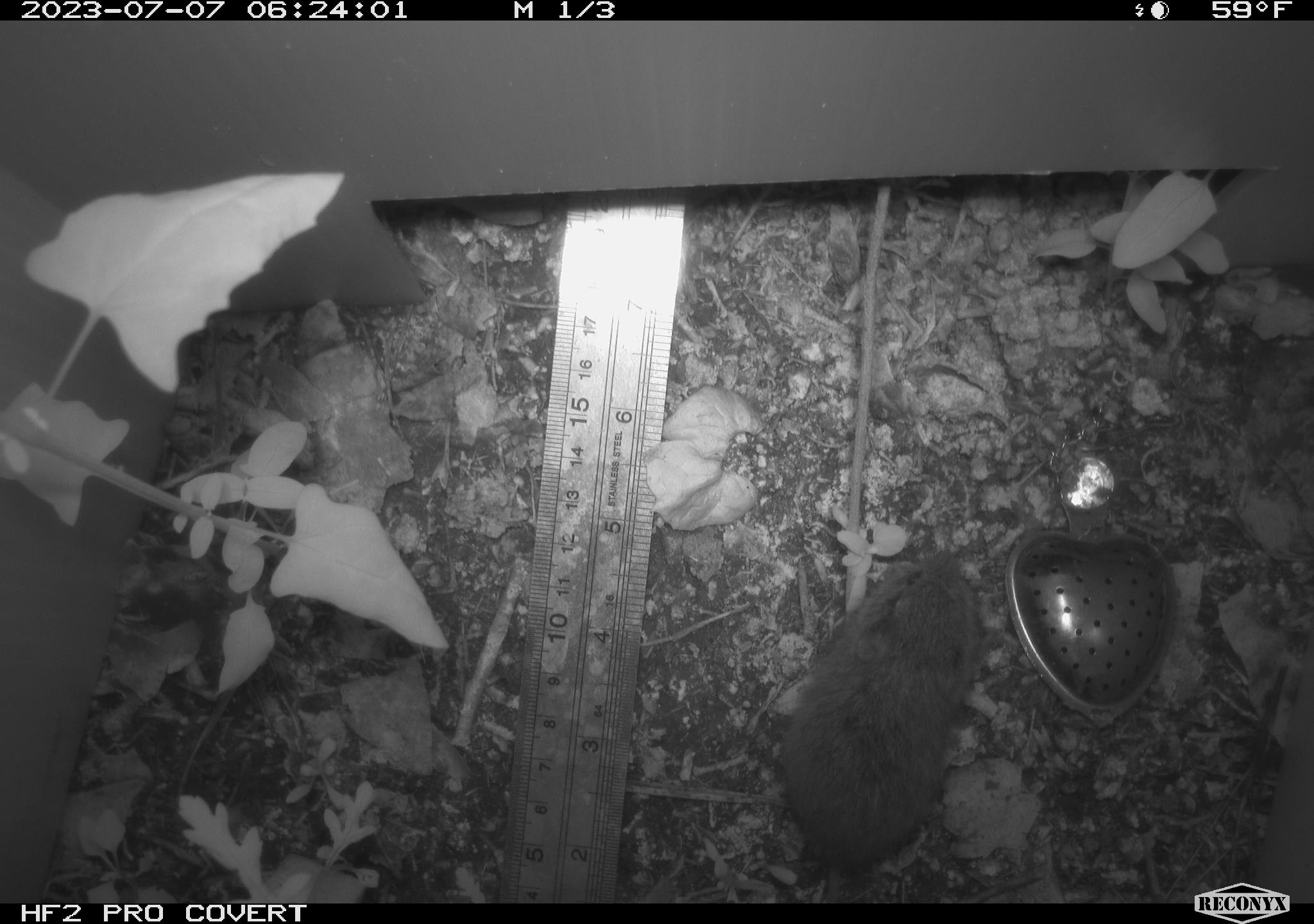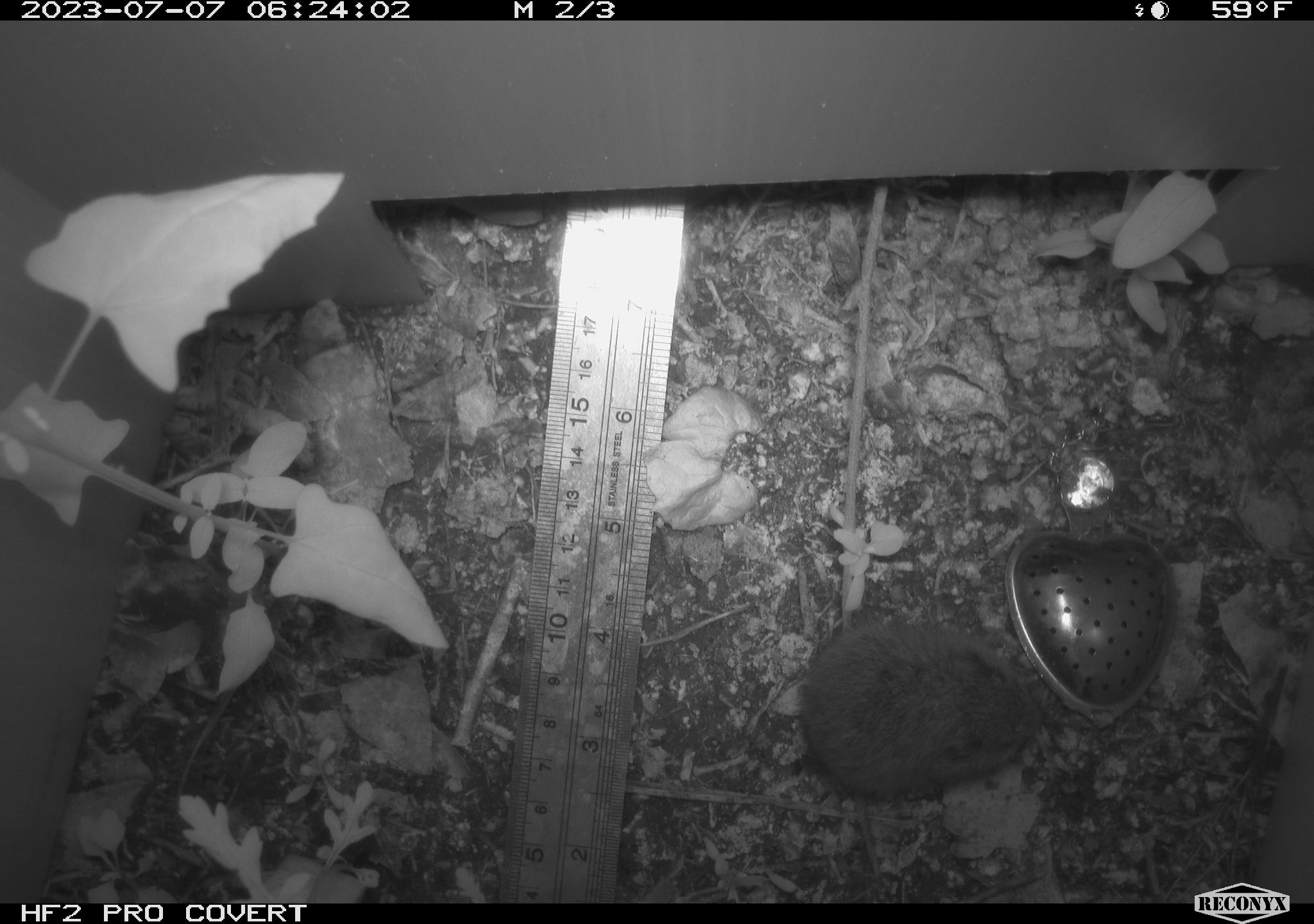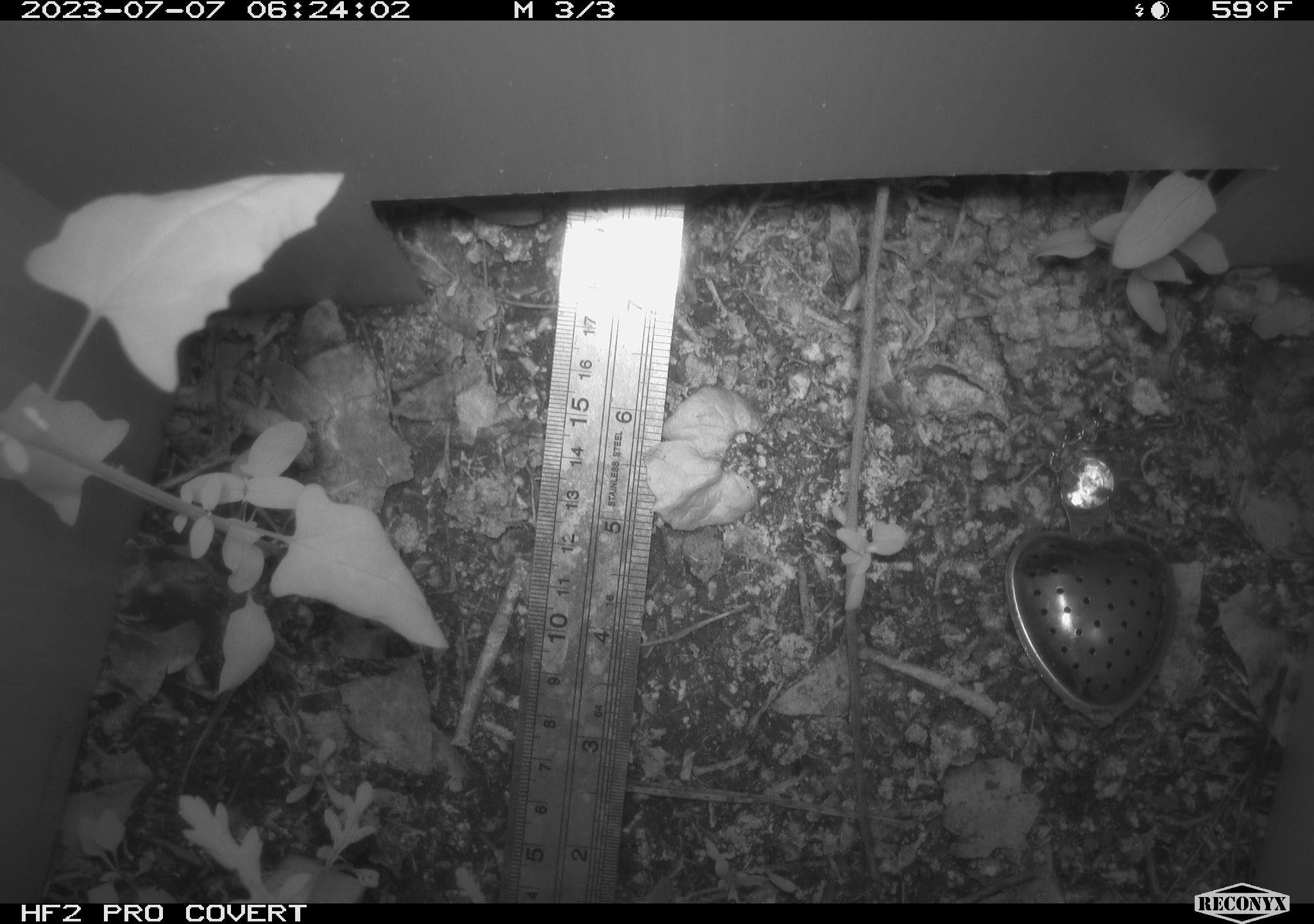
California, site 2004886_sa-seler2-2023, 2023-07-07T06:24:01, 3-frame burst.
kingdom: Animalia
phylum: Chordata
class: Mammalia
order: Rodentia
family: Cricetidae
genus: Microtus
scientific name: Microtus californicus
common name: california vole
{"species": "california vole (Microtus californicus)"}